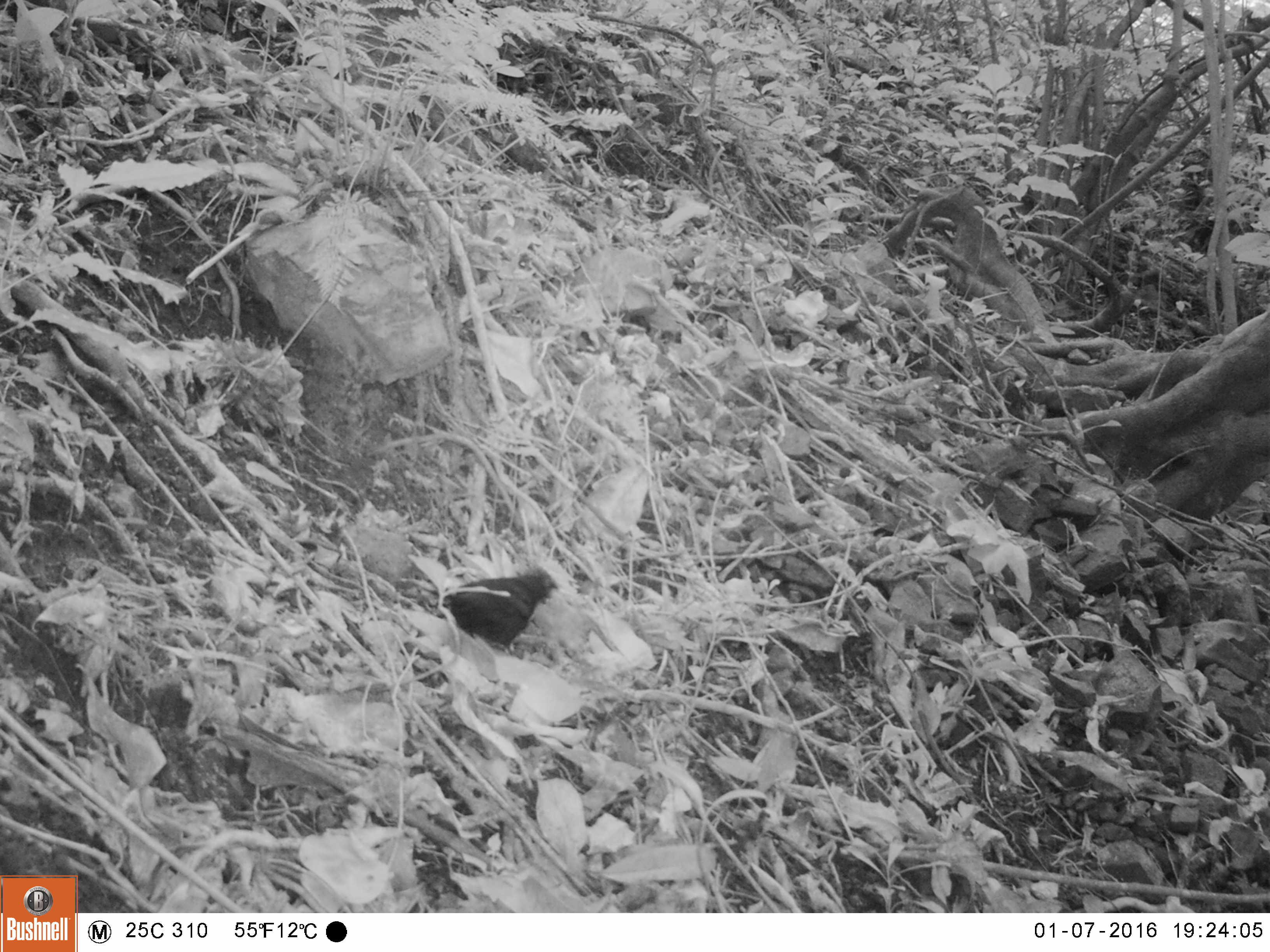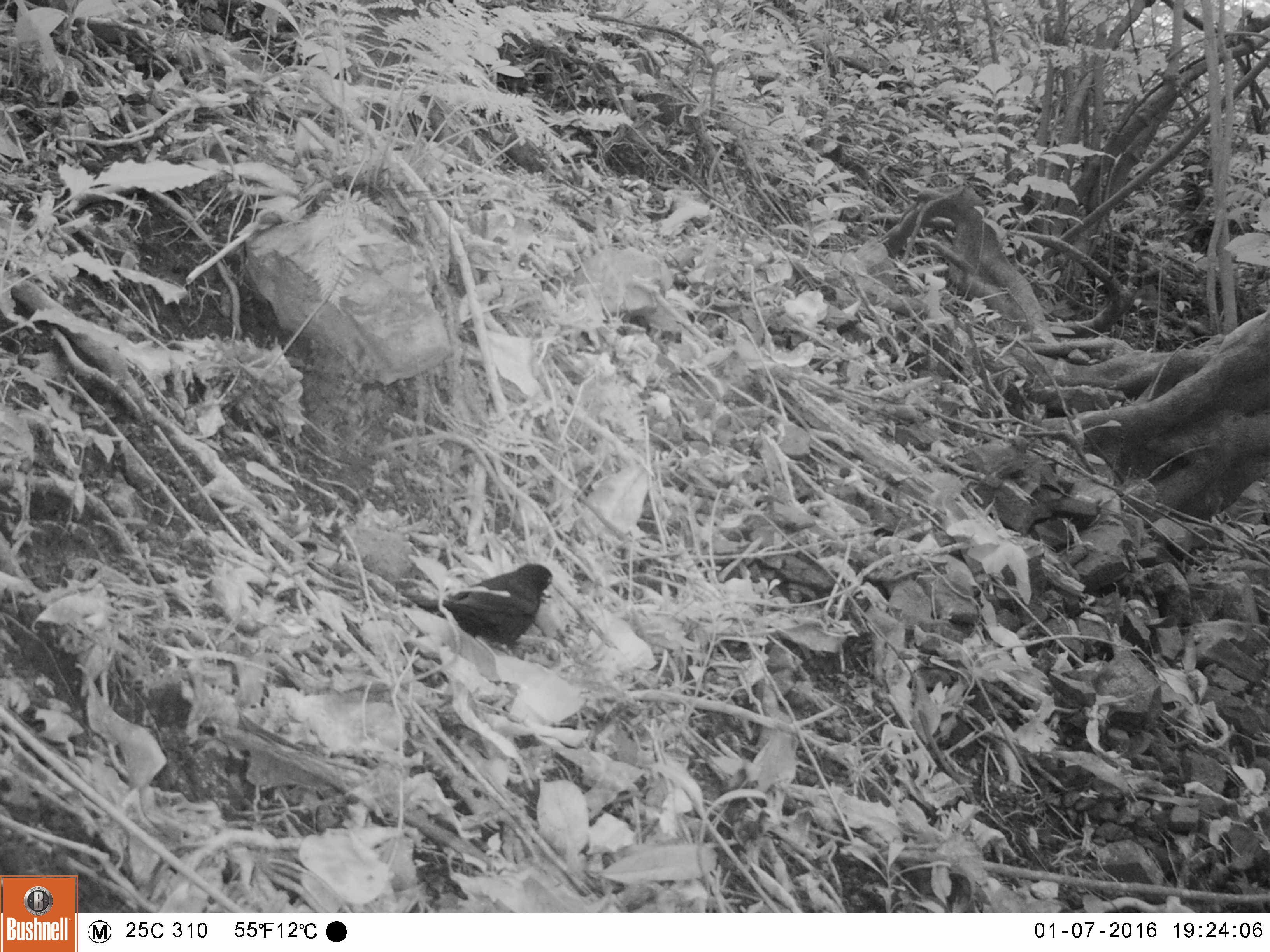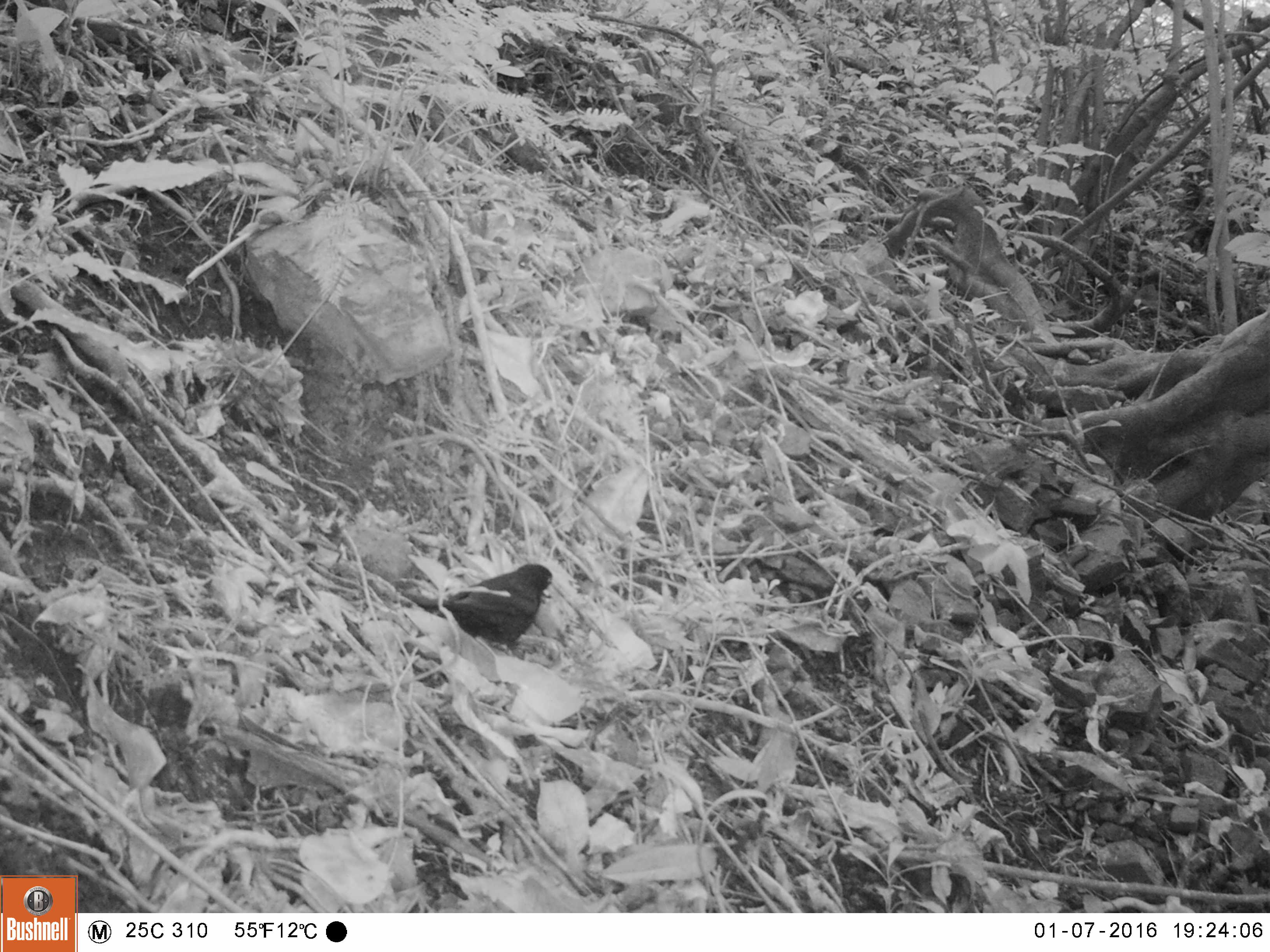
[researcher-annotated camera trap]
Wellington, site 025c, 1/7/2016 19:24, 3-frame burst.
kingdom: Animalia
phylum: Chordata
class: Aves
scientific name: Aves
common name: bird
Bird (Aves).